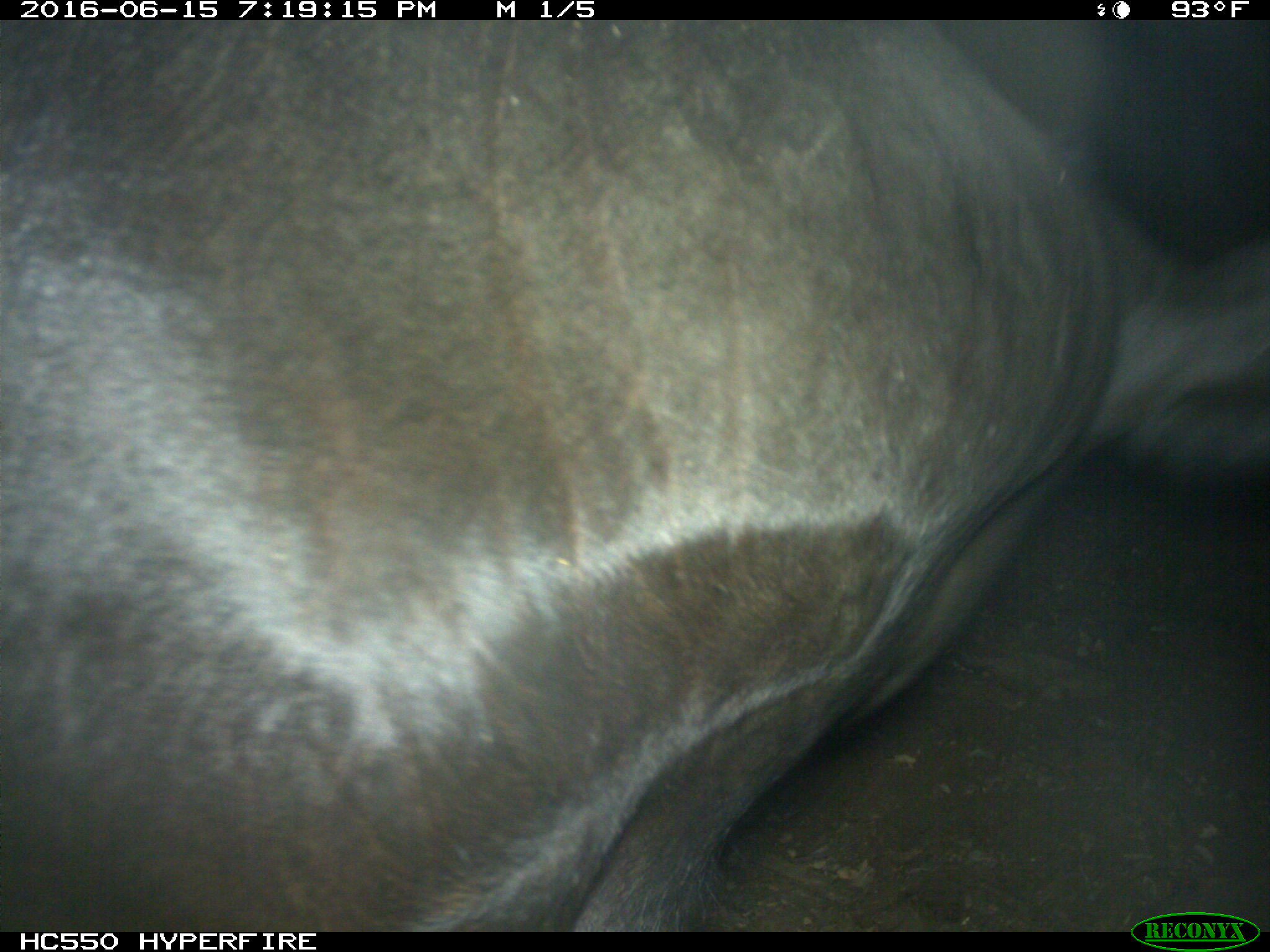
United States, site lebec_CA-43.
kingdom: Animalia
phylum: Chordata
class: Mammalia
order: Artiodactyla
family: Bovidae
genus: Bos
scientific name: Bos taurus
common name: domestic cow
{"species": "Bos taurus (domestic cow)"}